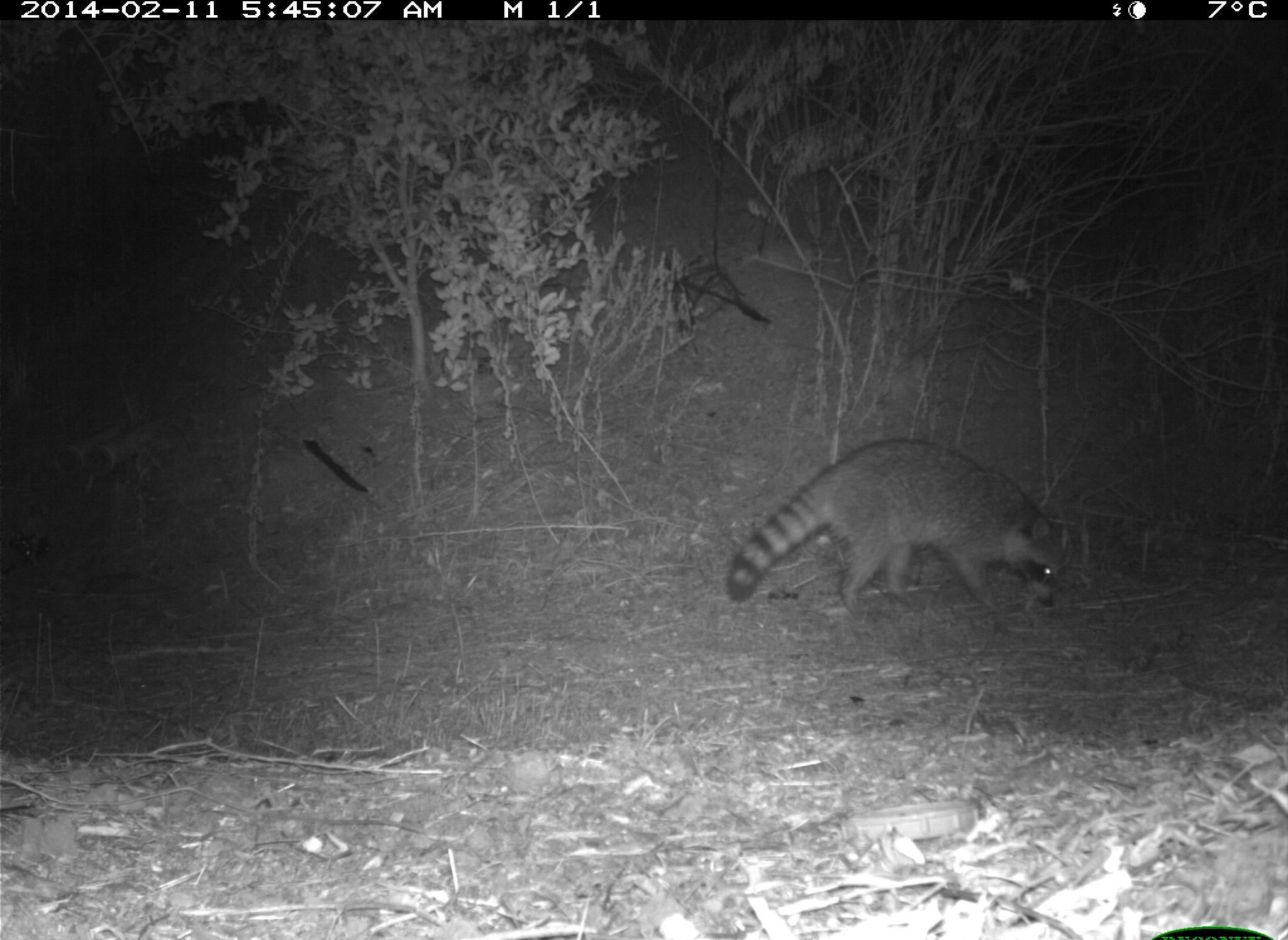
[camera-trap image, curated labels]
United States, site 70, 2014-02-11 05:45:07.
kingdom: Animalia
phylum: Chordata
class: Mammalia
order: Carnivora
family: Procyonidae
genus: Procyon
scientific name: Procyon lotor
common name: raccoon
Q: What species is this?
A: Raccoon (Procyon lotor).